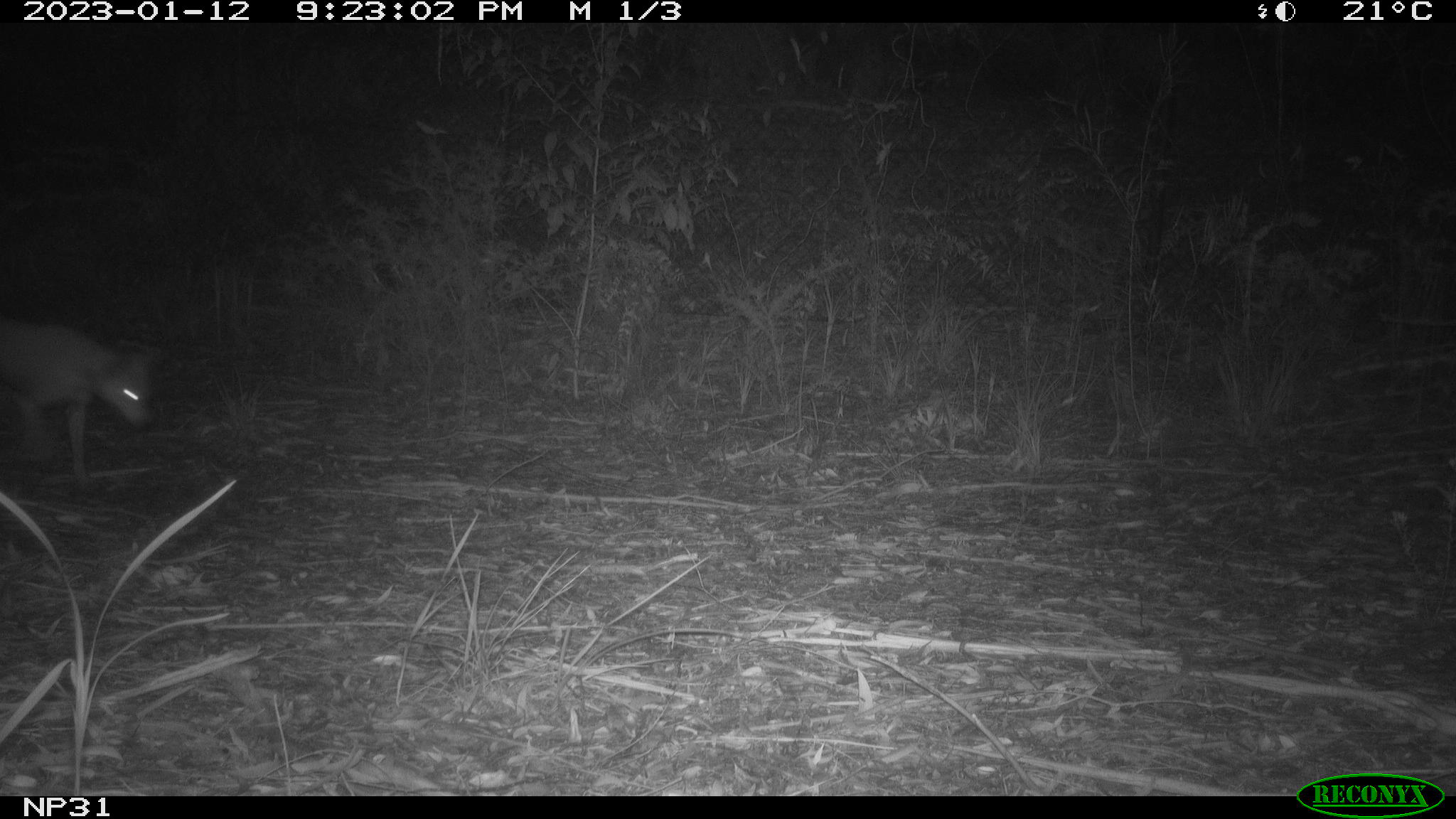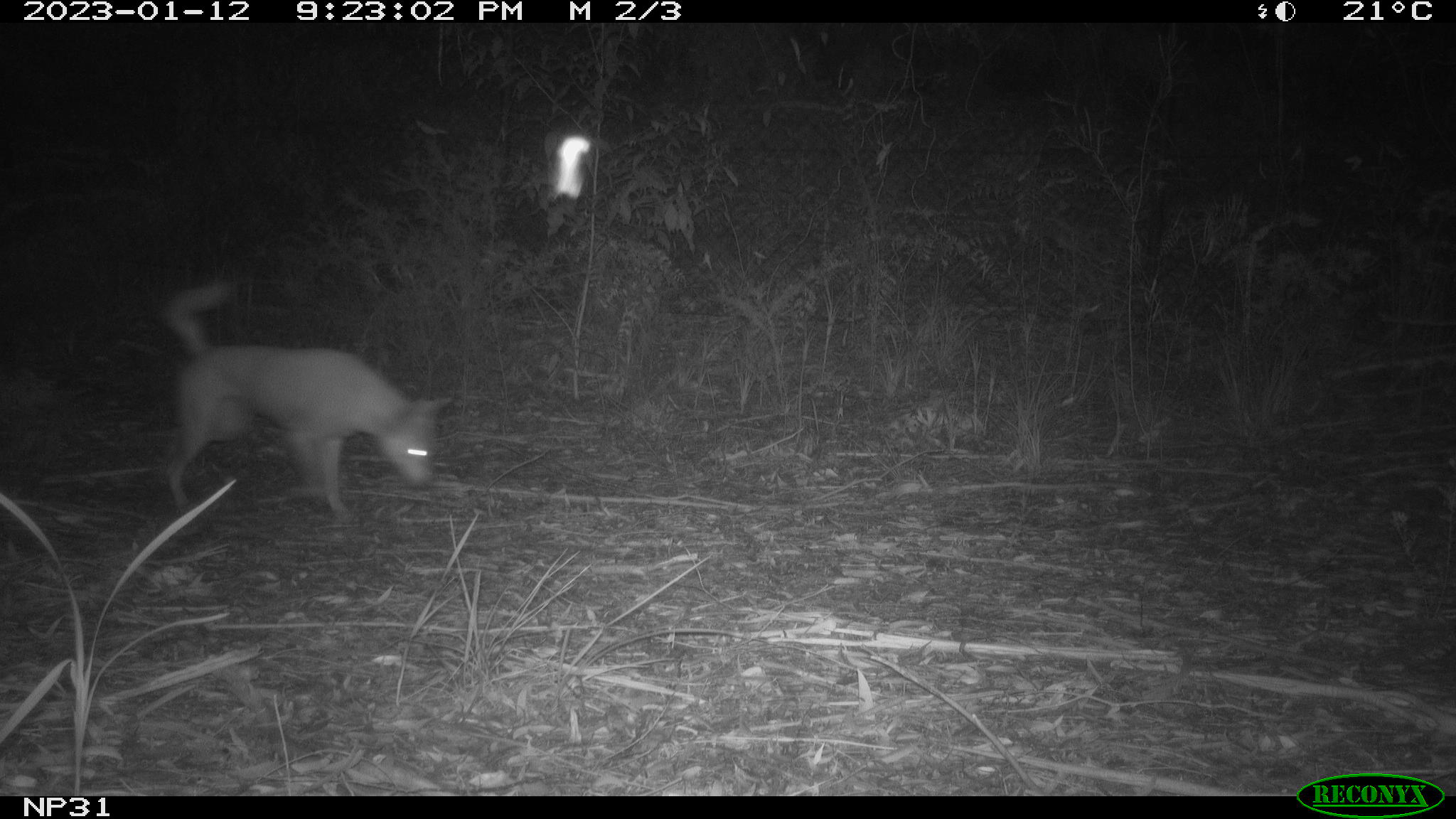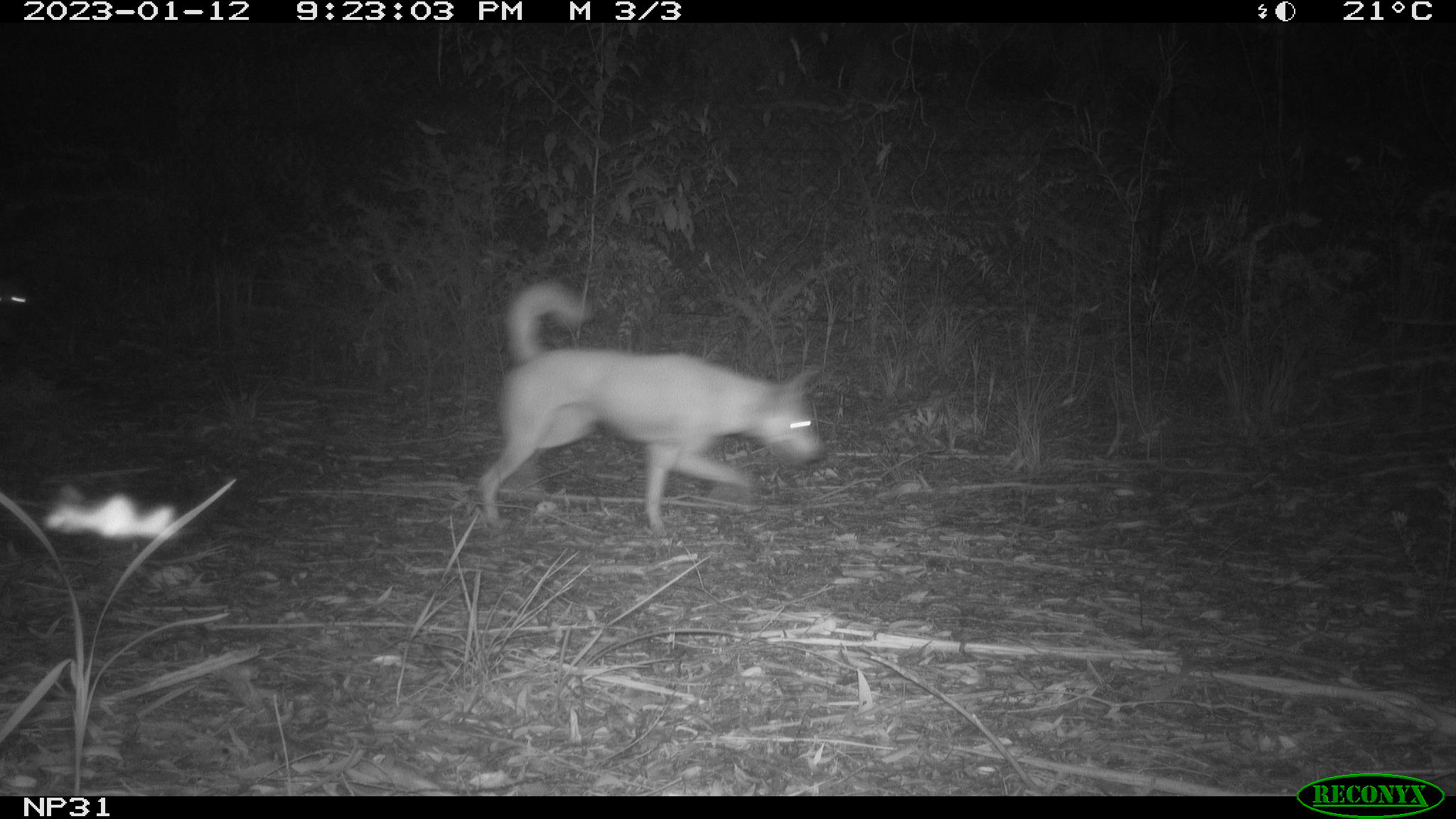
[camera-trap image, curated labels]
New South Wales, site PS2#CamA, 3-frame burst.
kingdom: Animalia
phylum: Chordata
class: Mammalia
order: Carnivora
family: Canidae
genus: Canis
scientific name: Canis familiaris dingo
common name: dingo